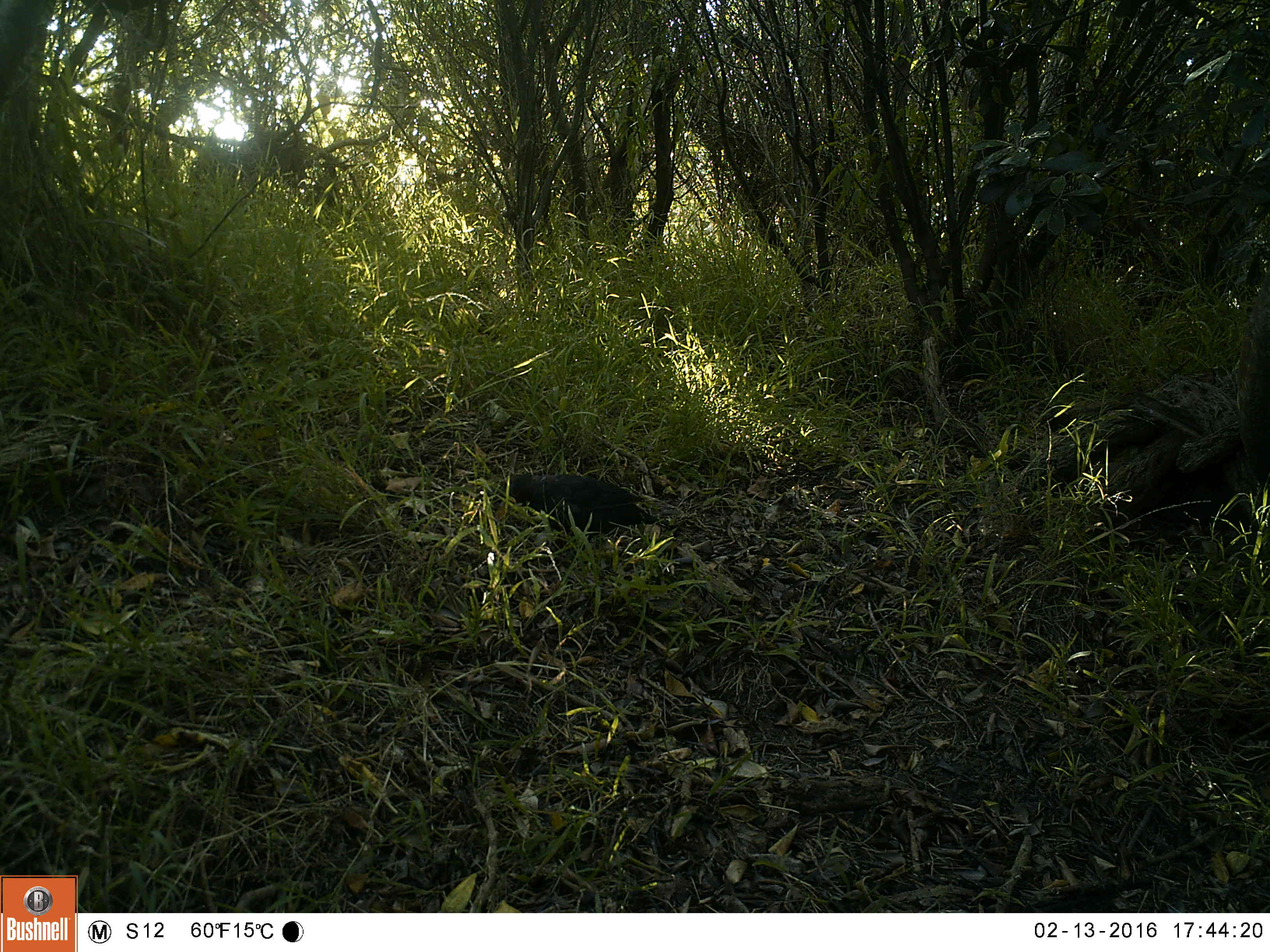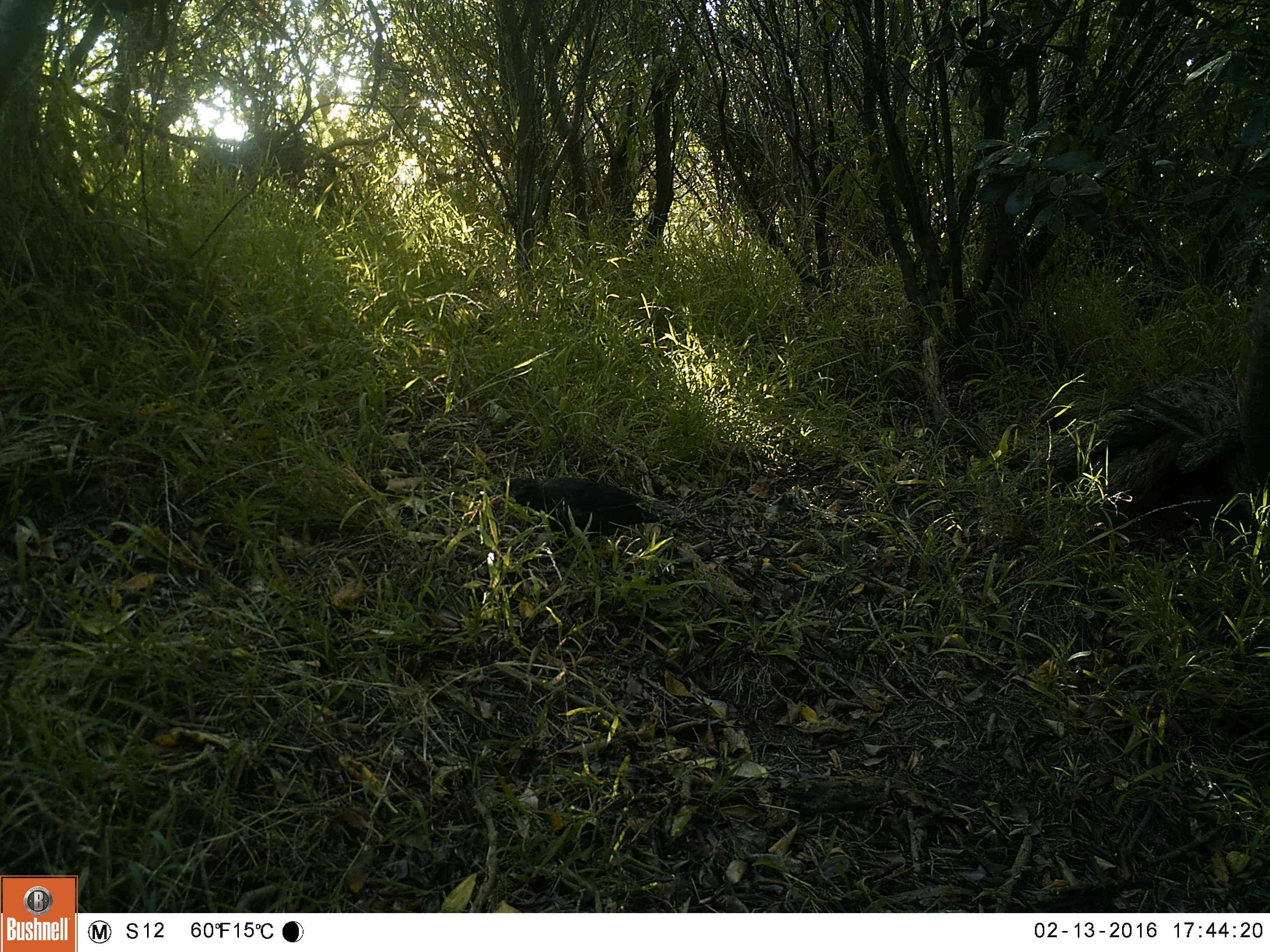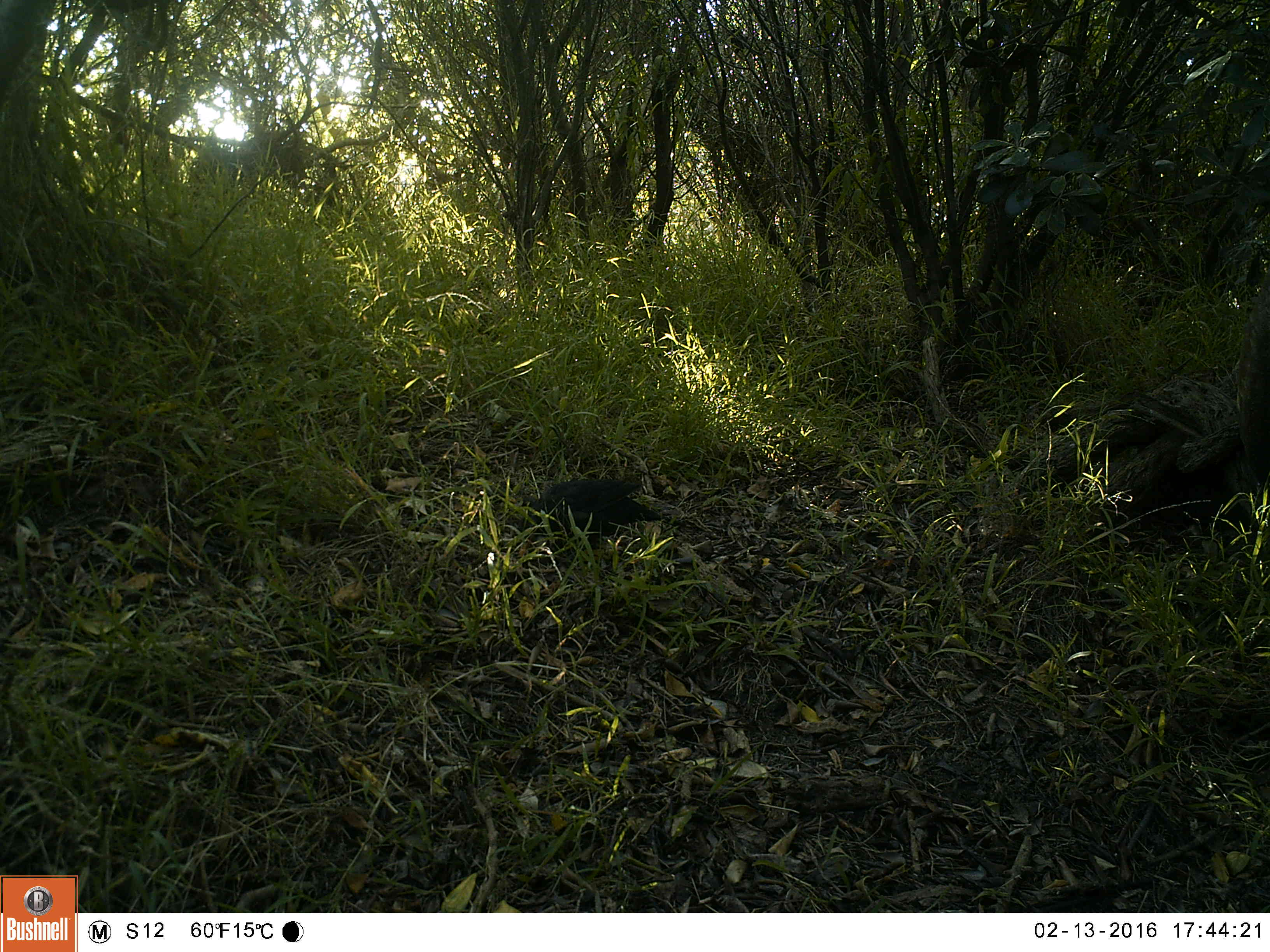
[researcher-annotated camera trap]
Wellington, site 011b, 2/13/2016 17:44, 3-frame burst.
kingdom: Animalia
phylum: Chordata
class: Aves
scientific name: Aves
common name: bird